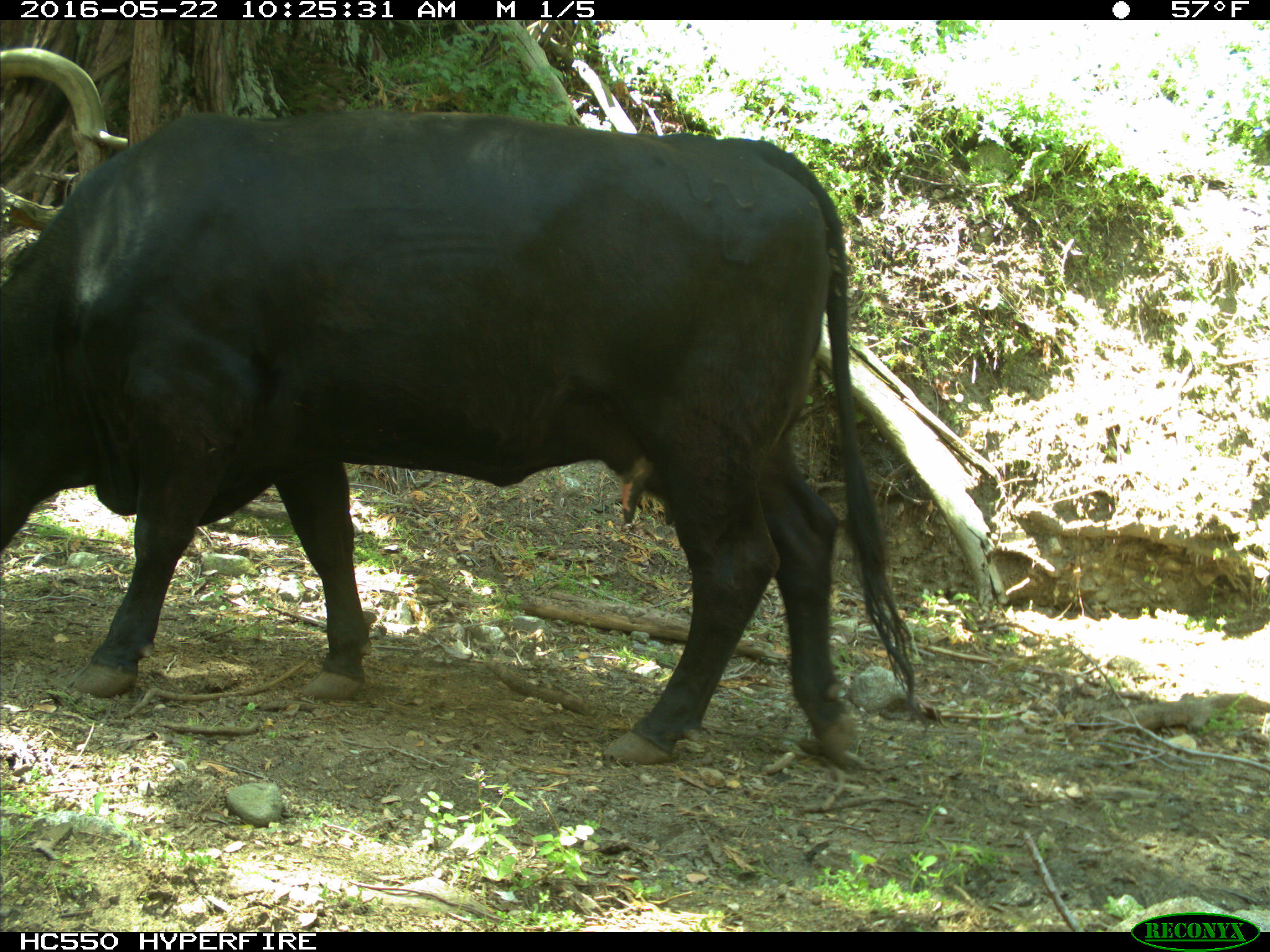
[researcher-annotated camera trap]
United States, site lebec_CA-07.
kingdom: Animalia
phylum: Chordata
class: Mammalia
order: Artiodactyla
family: Bovidae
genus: Bos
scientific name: Bos taurus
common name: domestic cow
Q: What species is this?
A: Bos taurus (domestic cow).